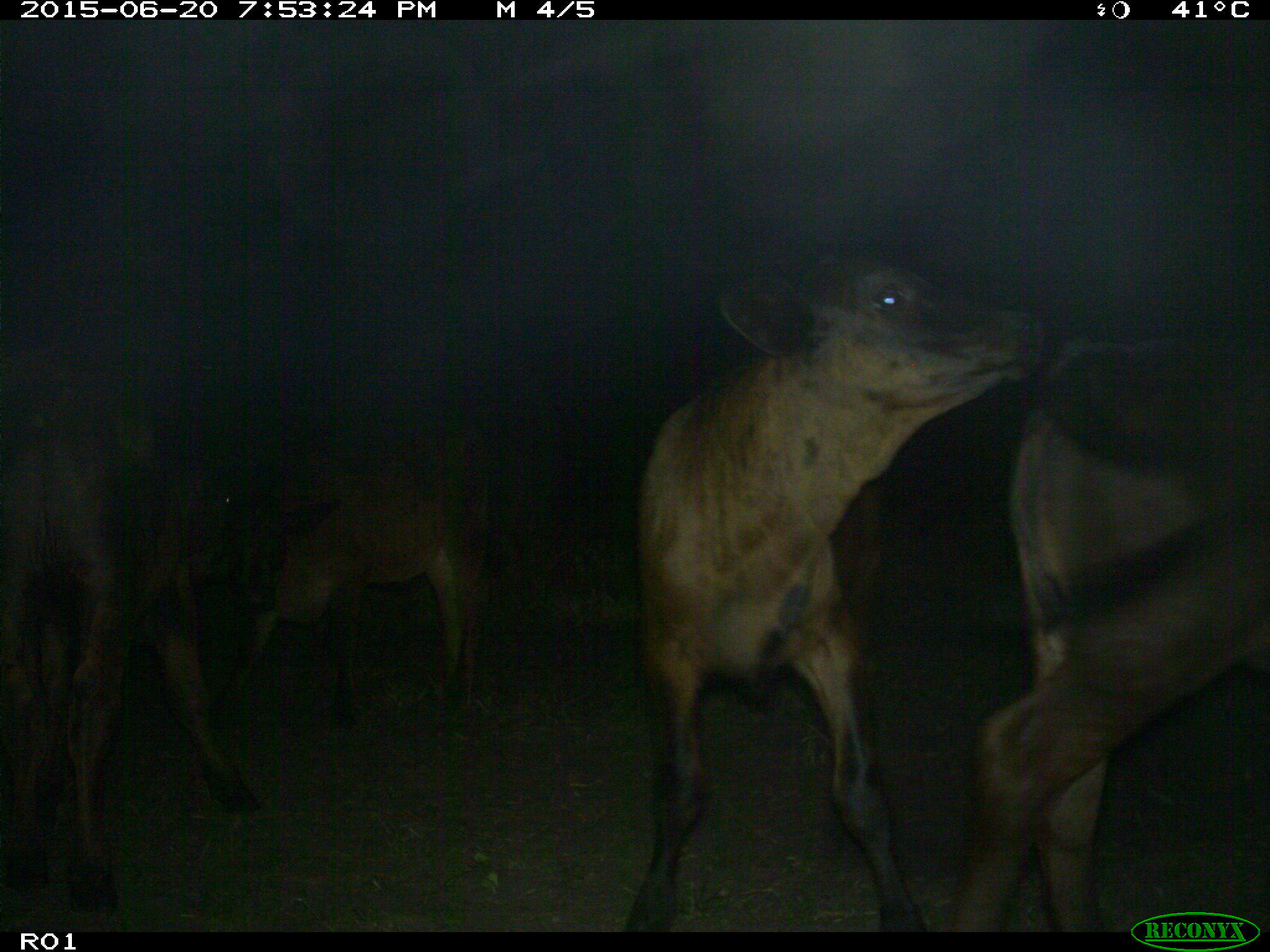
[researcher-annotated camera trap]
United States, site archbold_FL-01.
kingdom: Animalia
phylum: Chordata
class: Mammalia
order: Artiodactyla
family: Bovidae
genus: Bos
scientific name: Bos taurus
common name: domestic cow